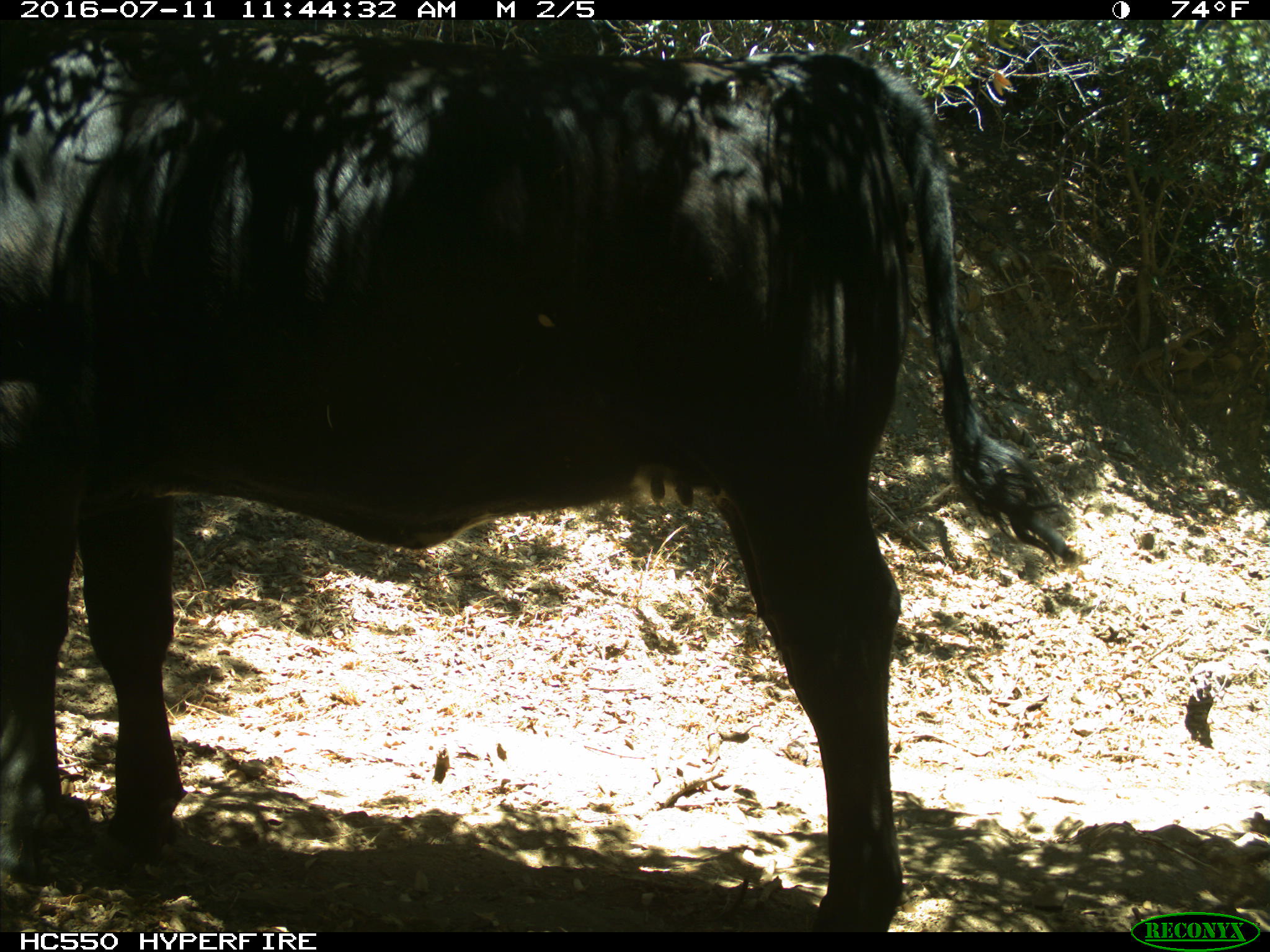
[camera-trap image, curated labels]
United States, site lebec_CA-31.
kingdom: Animalia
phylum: Chordata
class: Mammalia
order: Artiodactyla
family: Bovidae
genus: Bos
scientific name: Bos taurus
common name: domestic cow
Bos taurus (domestic cow).